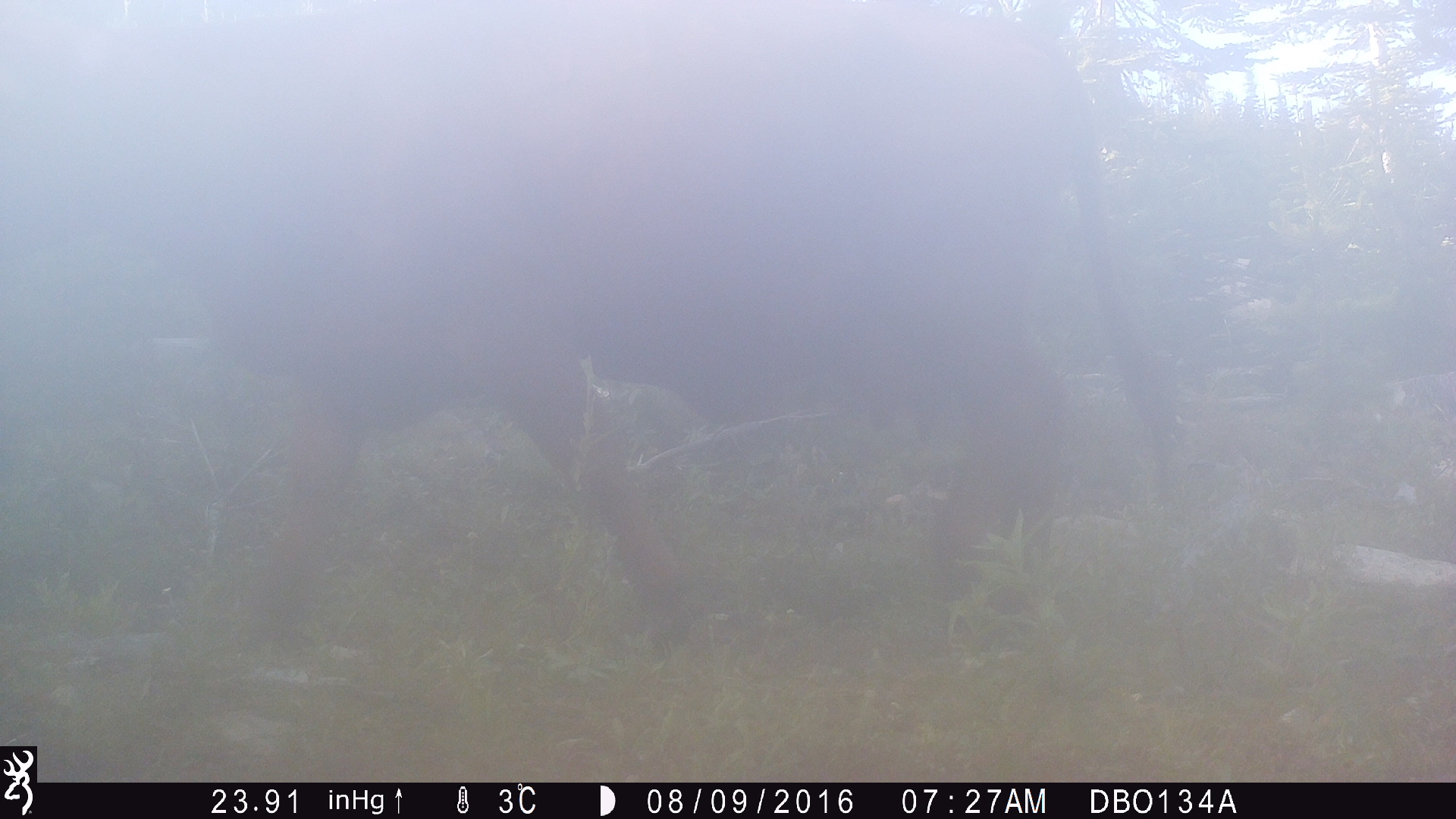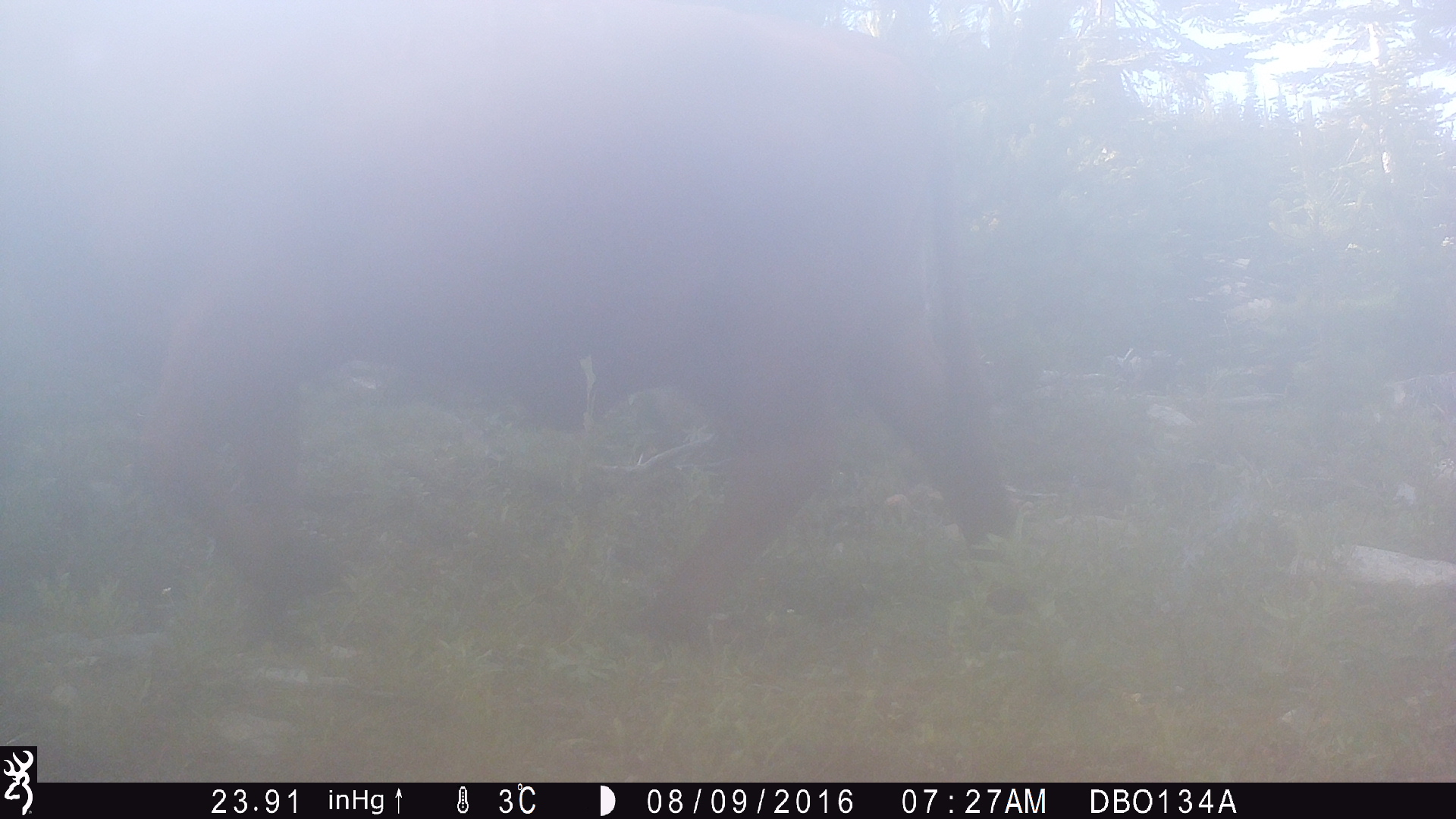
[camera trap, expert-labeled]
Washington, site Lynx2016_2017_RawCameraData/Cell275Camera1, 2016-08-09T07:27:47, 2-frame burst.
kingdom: Animalia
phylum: Chordata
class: Mammalia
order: Artiodactyla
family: Bovidae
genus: Bos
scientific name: Bos taurus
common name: domestic cattle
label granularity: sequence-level